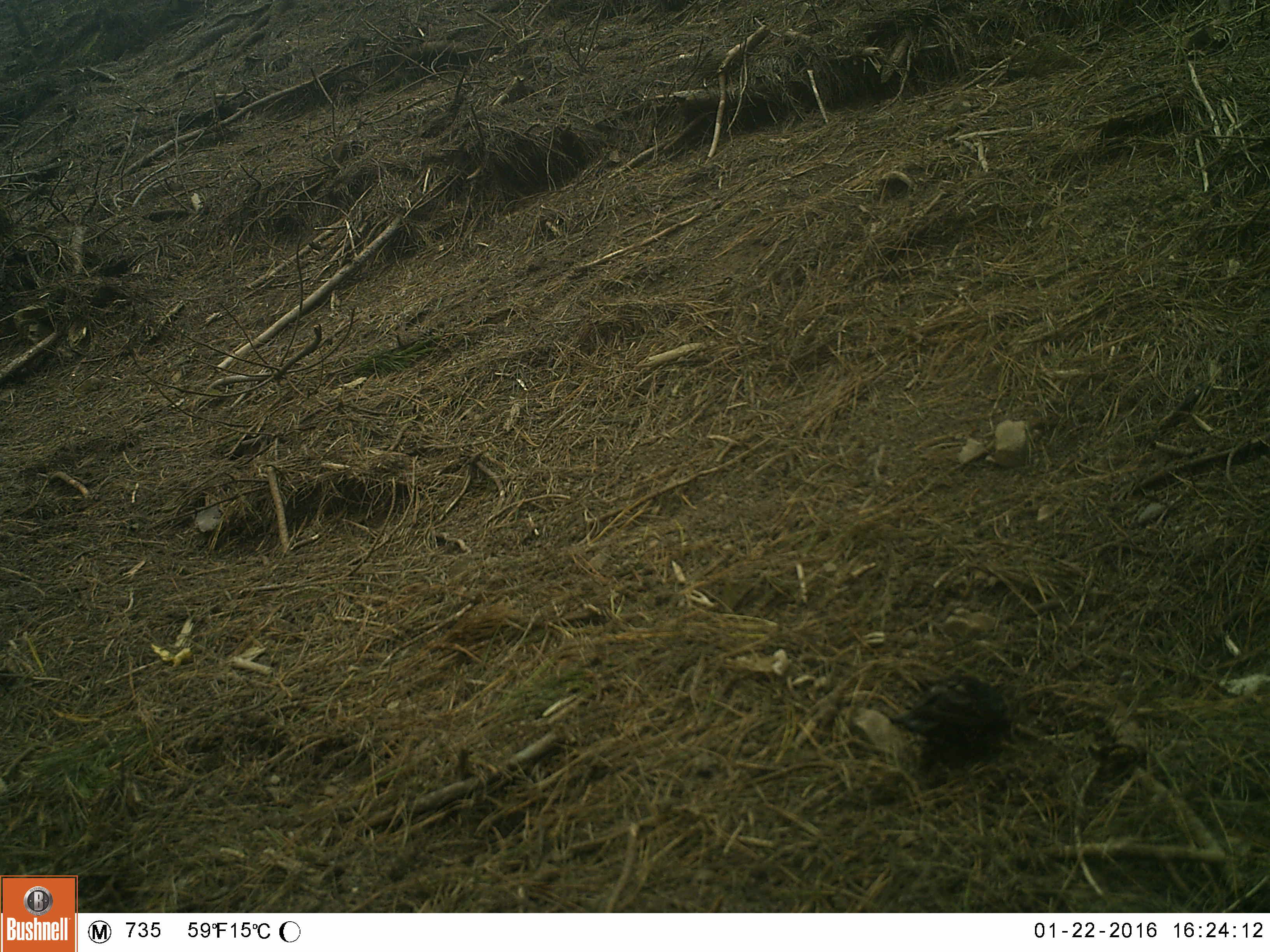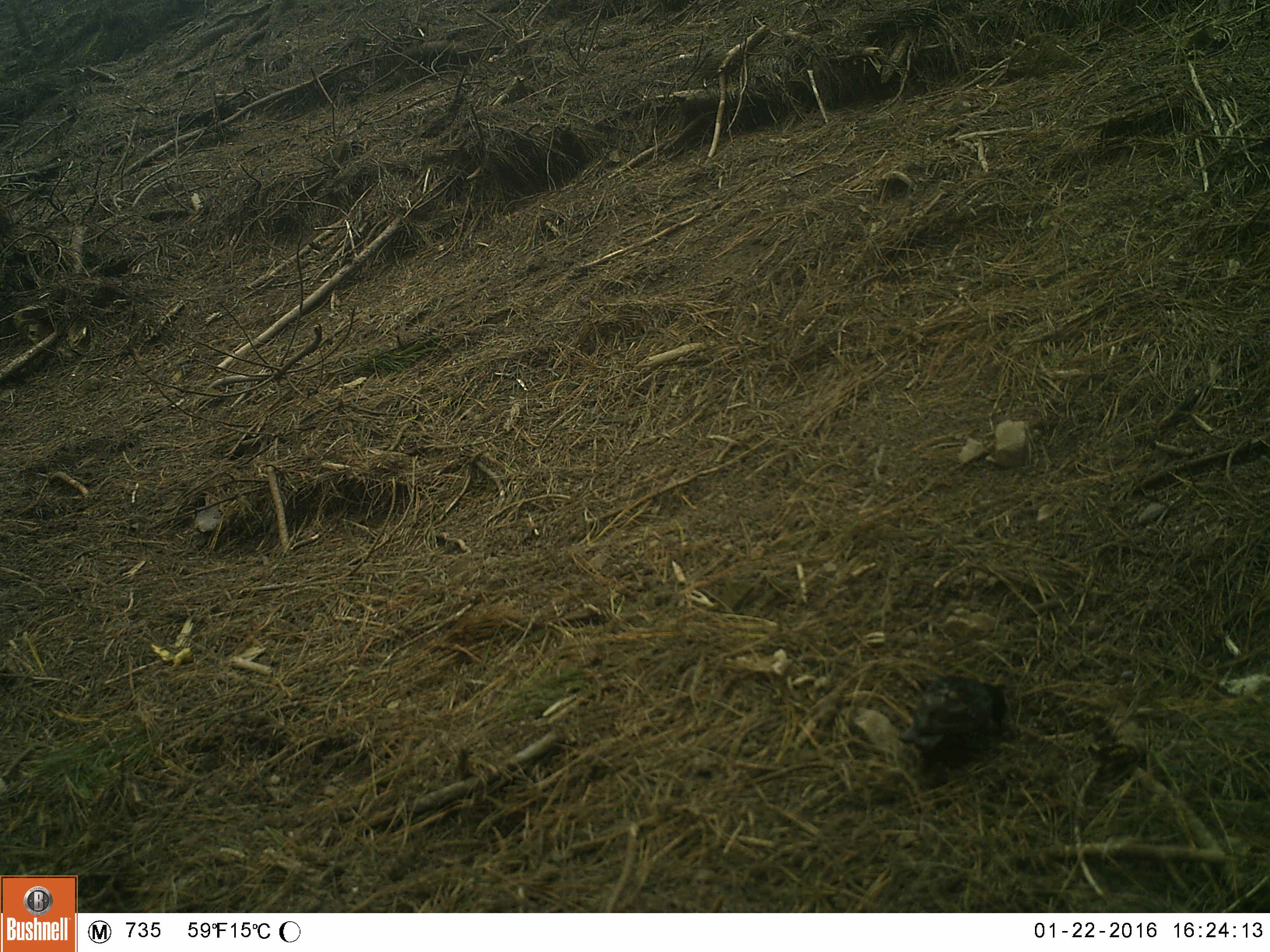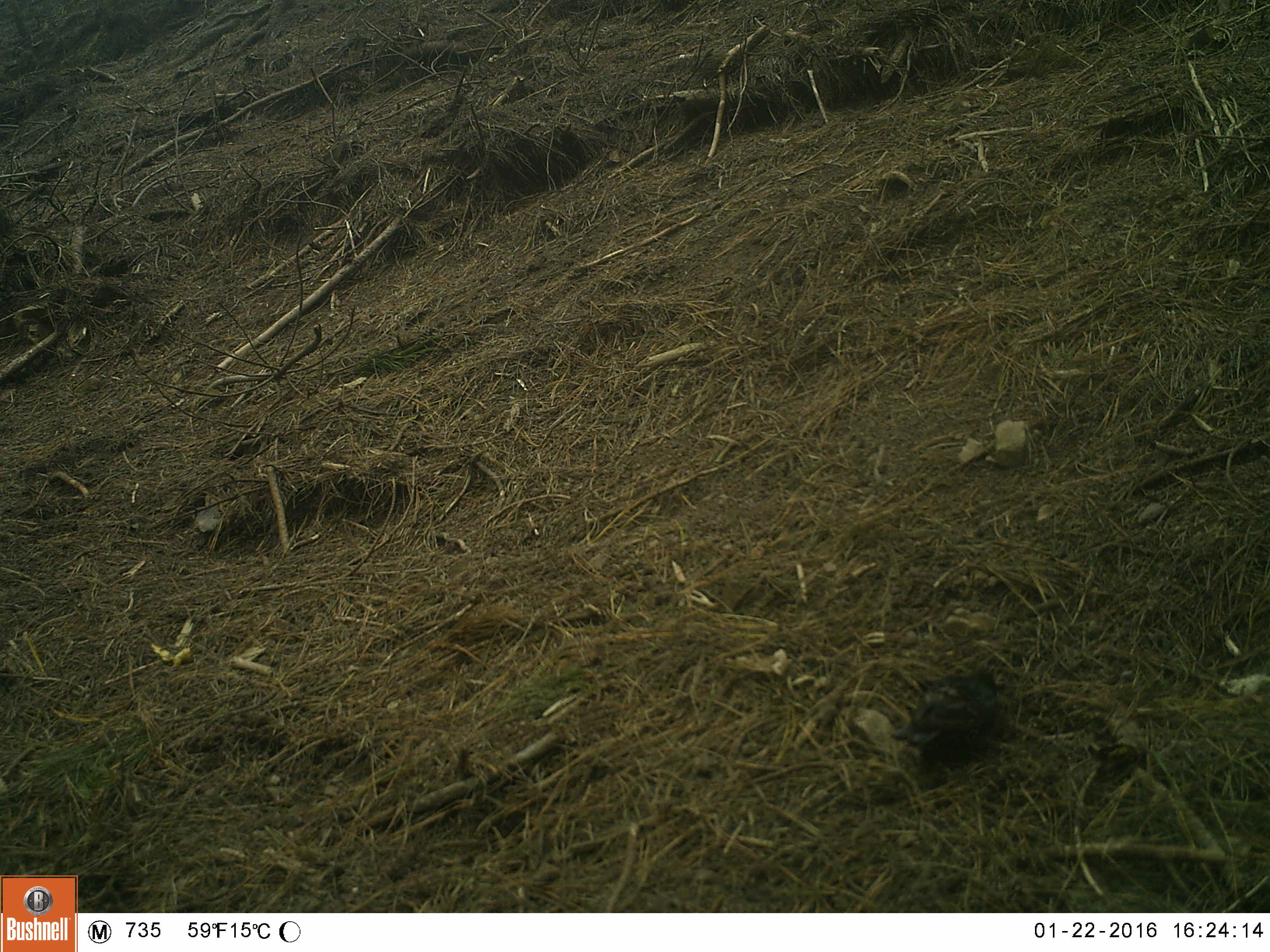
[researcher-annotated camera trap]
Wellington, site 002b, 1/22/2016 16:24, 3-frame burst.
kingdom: Animalia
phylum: Chordata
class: Aves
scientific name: Aves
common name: bird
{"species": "bird (Aves)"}